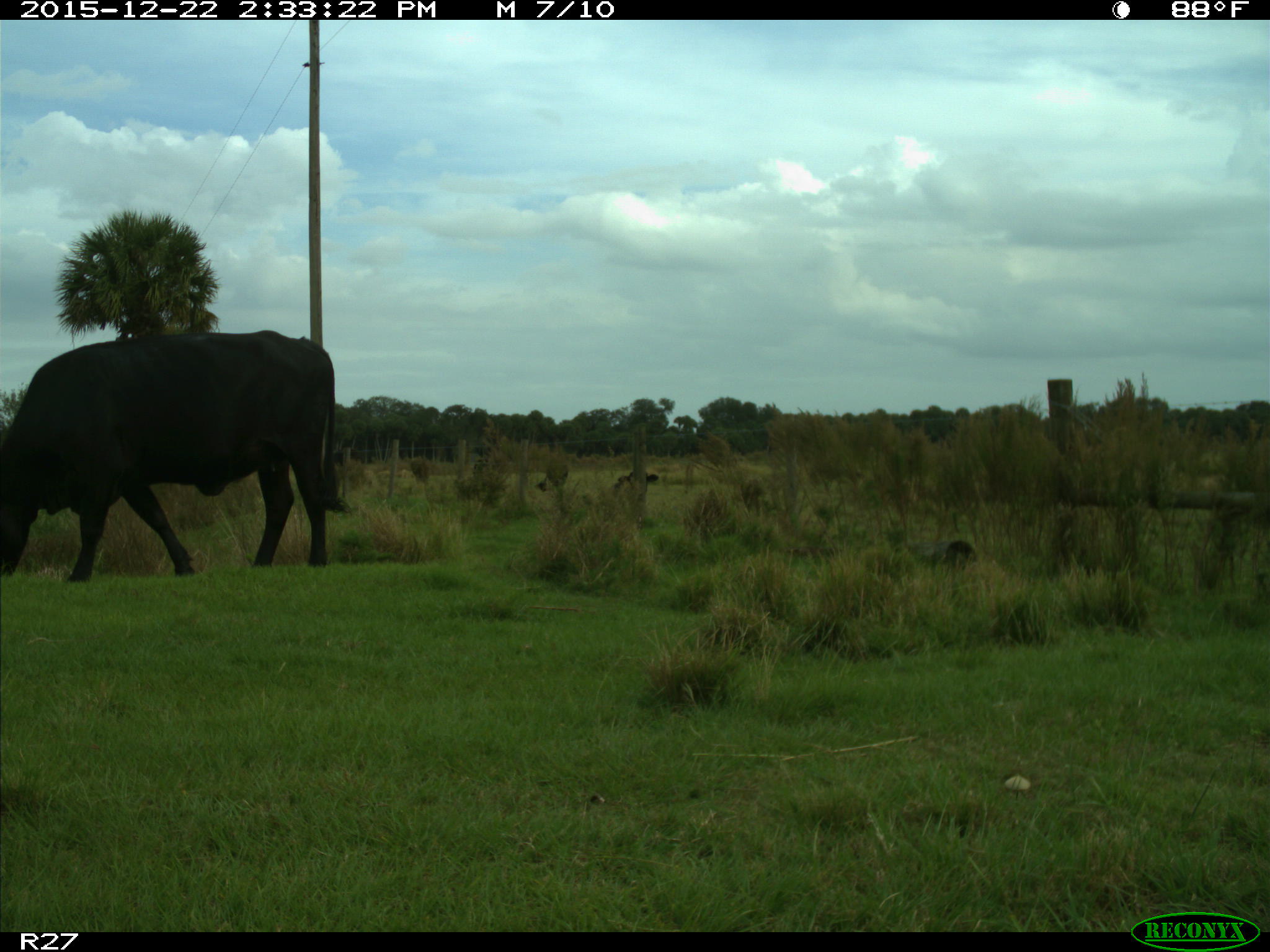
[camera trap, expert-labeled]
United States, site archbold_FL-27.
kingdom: Animalia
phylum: Chordata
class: Mammalia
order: Artiodactyla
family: Bovidae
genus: Bos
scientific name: Bos taurus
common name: domestic cow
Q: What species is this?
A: Bos taurus (domestic cow).